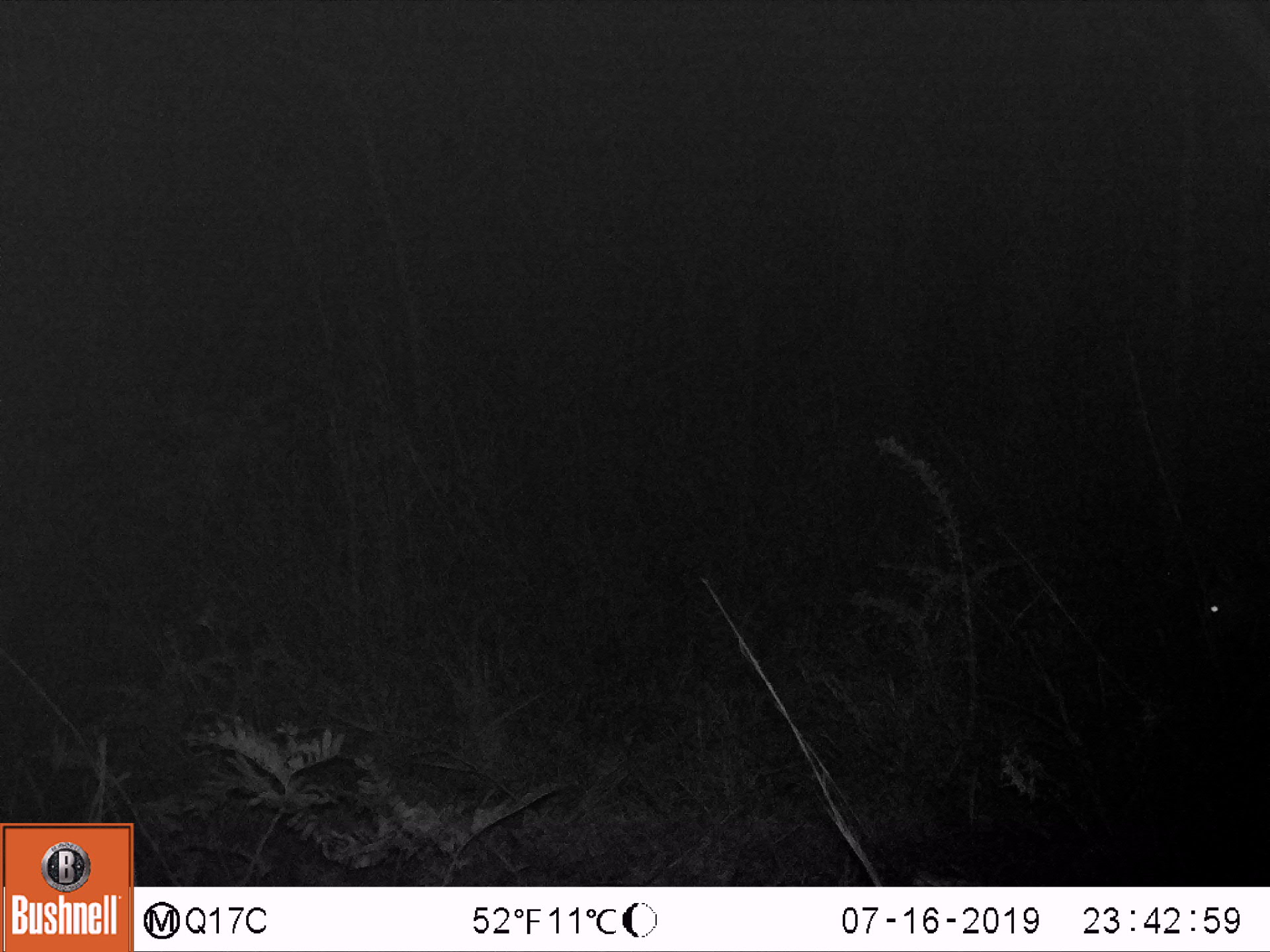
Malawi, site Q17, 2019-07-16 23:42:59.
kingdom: Animalia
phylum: Chordata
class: Mammalia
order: Artiodactyla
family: Bovidae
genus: Tragelaphus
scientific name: Tragelaphus sylvaticus sylvaticus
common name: cape bushbuck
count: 1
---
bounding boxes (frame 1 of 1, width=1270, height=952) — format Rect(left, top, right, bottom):
cape bushbuck: Rect(1195, 507, 1265, 687)